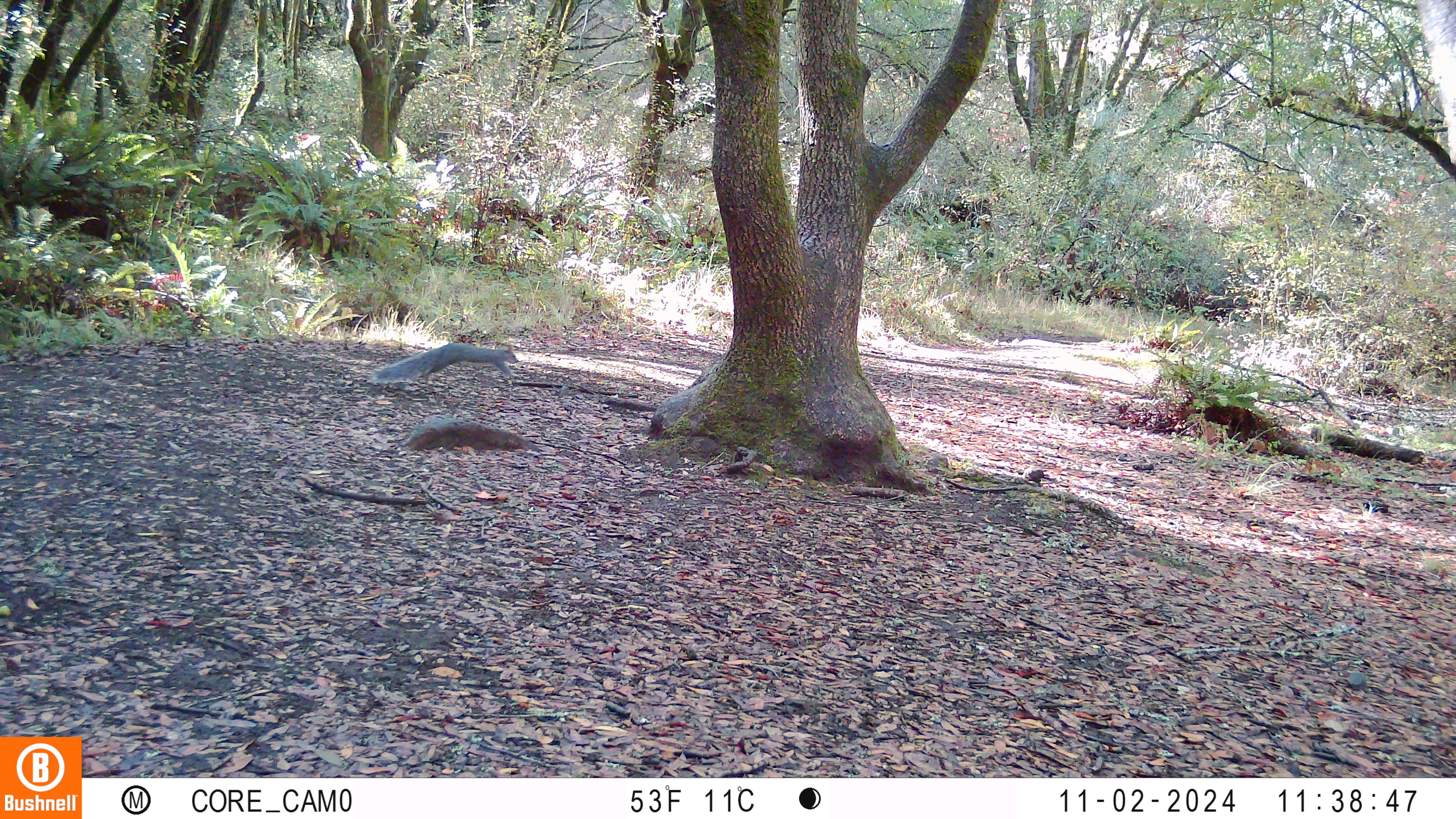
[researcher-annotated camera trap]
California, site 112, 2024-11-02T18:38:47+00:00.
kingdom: Animalia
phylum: Chordata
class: Mammalia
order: Rodentia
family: Sciuridae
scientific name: Sciuridae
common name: squirrel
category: unknown squirrel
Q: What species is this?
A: Unknown squirrel (squirrel) (Sciuridae).